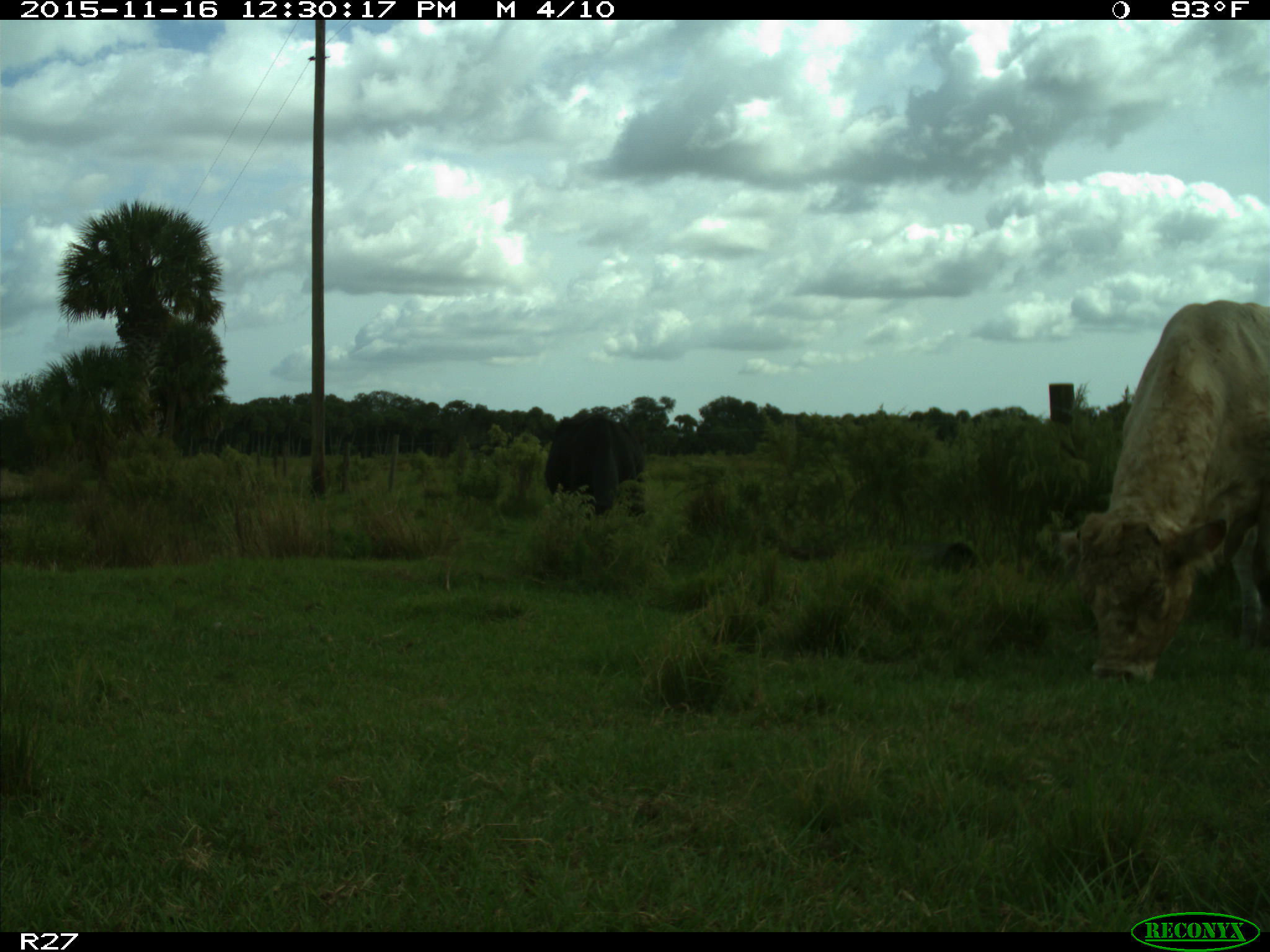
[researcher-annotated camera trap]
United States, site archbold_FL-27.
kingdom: Animalia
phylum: Chordata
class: Mammalia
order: Artiodactyla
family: Bovidae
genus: Bos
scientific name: Bos taurus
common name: domestic cow